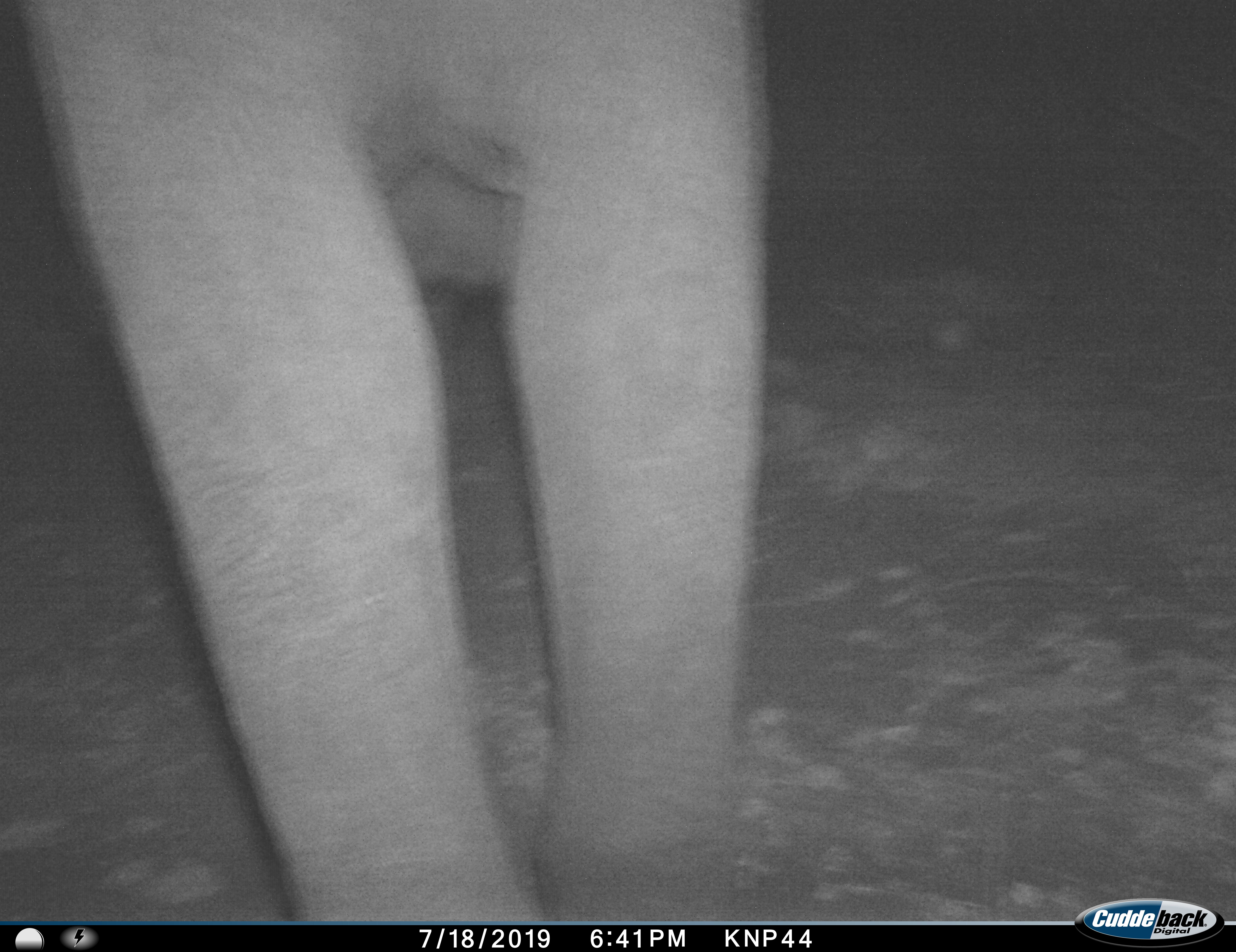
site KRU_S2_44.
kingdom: Animalia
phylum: Chordata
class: Mammalia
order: Proboscidea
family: Elephantidae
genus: Loxodonta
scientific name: Loxodonta africana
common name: african bush elephant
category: elephant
Elephant (african bush elephant) (Loxodonta africana), count 1. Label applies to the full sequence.